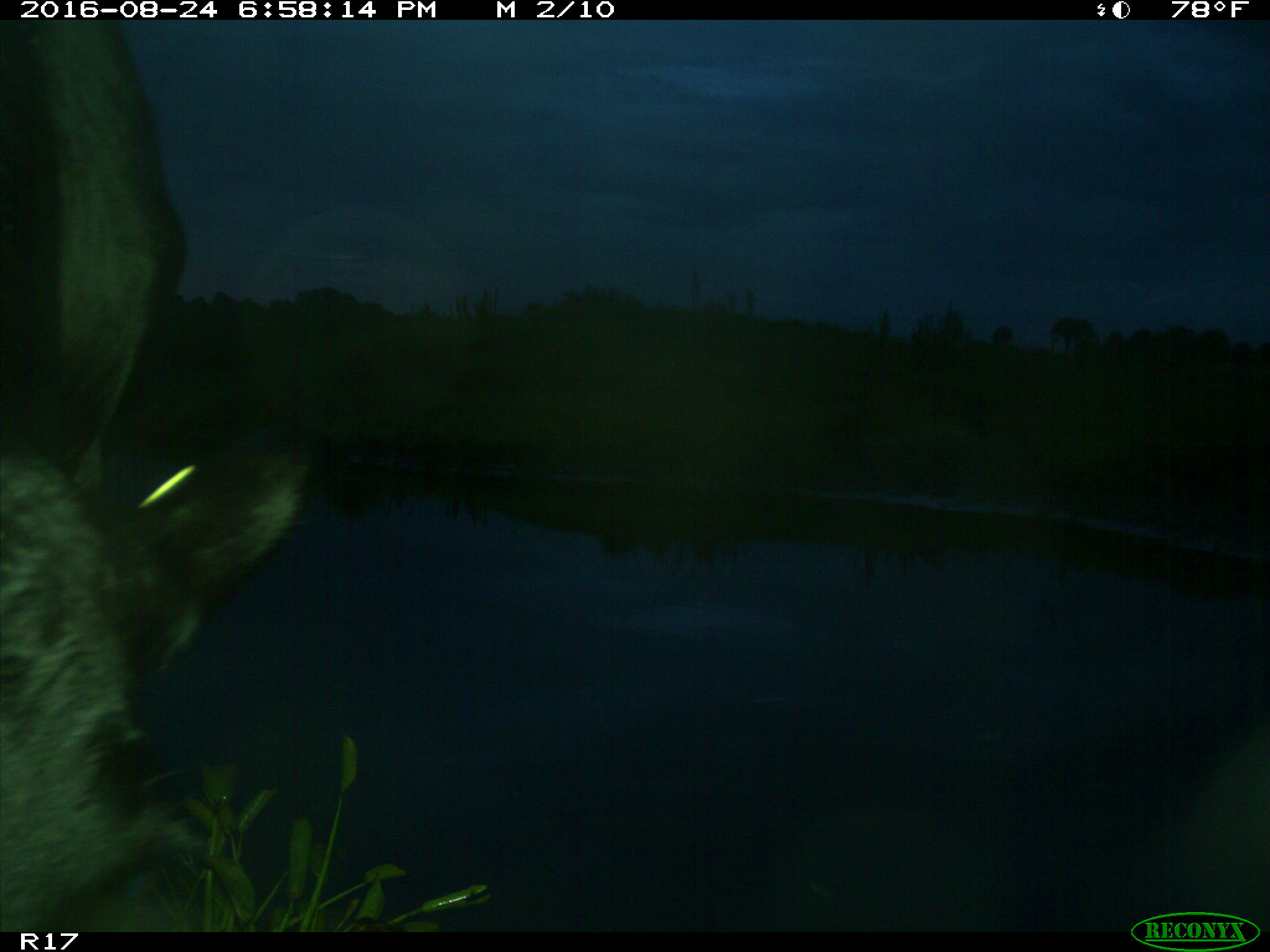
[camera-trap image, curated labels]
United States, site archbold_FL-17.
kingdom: Animalia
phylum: Chordata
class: Mammalia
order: Artiodactyla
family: Bovidae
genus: Bos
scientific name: Bos taurus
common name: domestic cow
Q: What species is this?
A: Bos taurus (domestic cow).